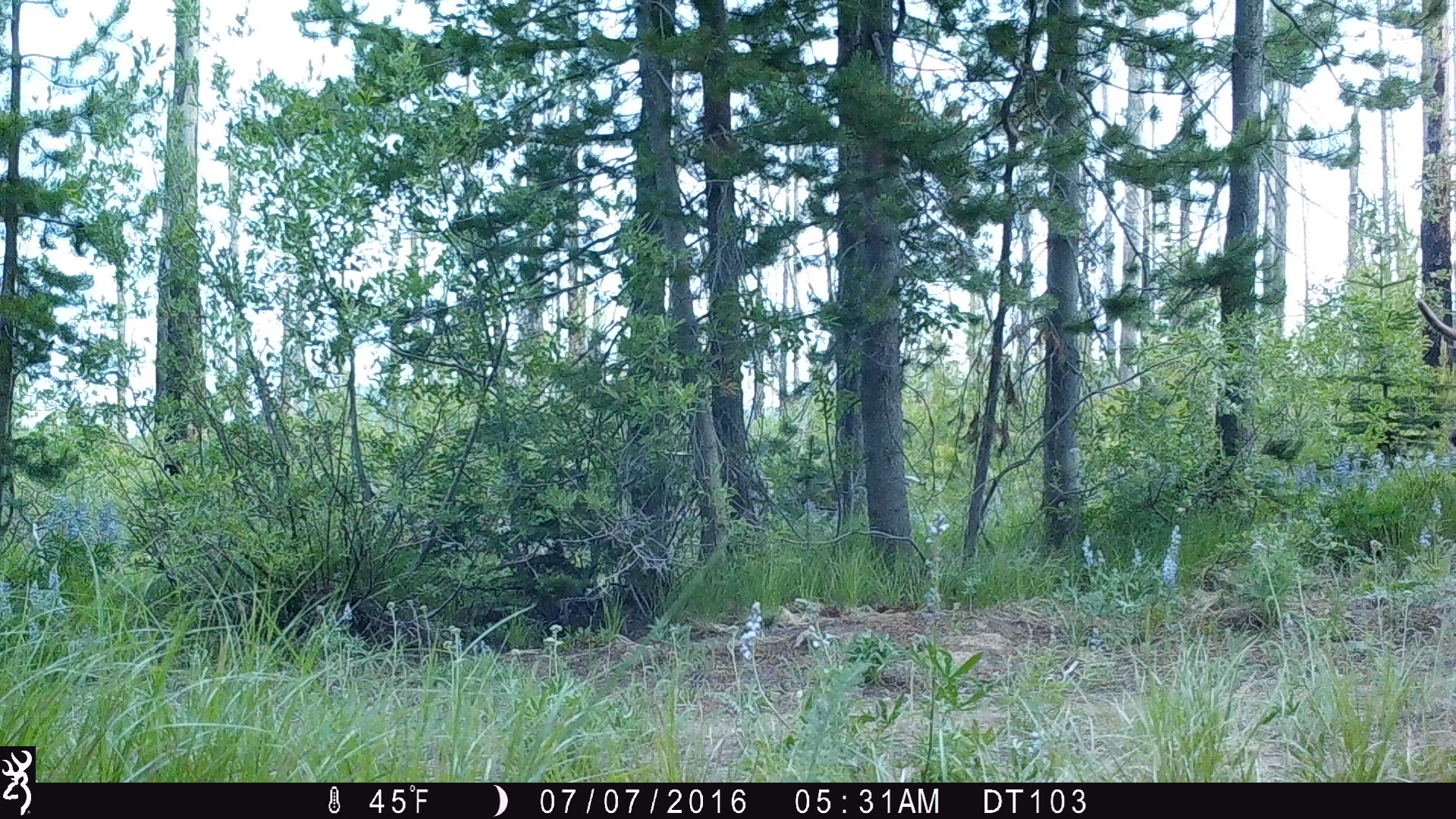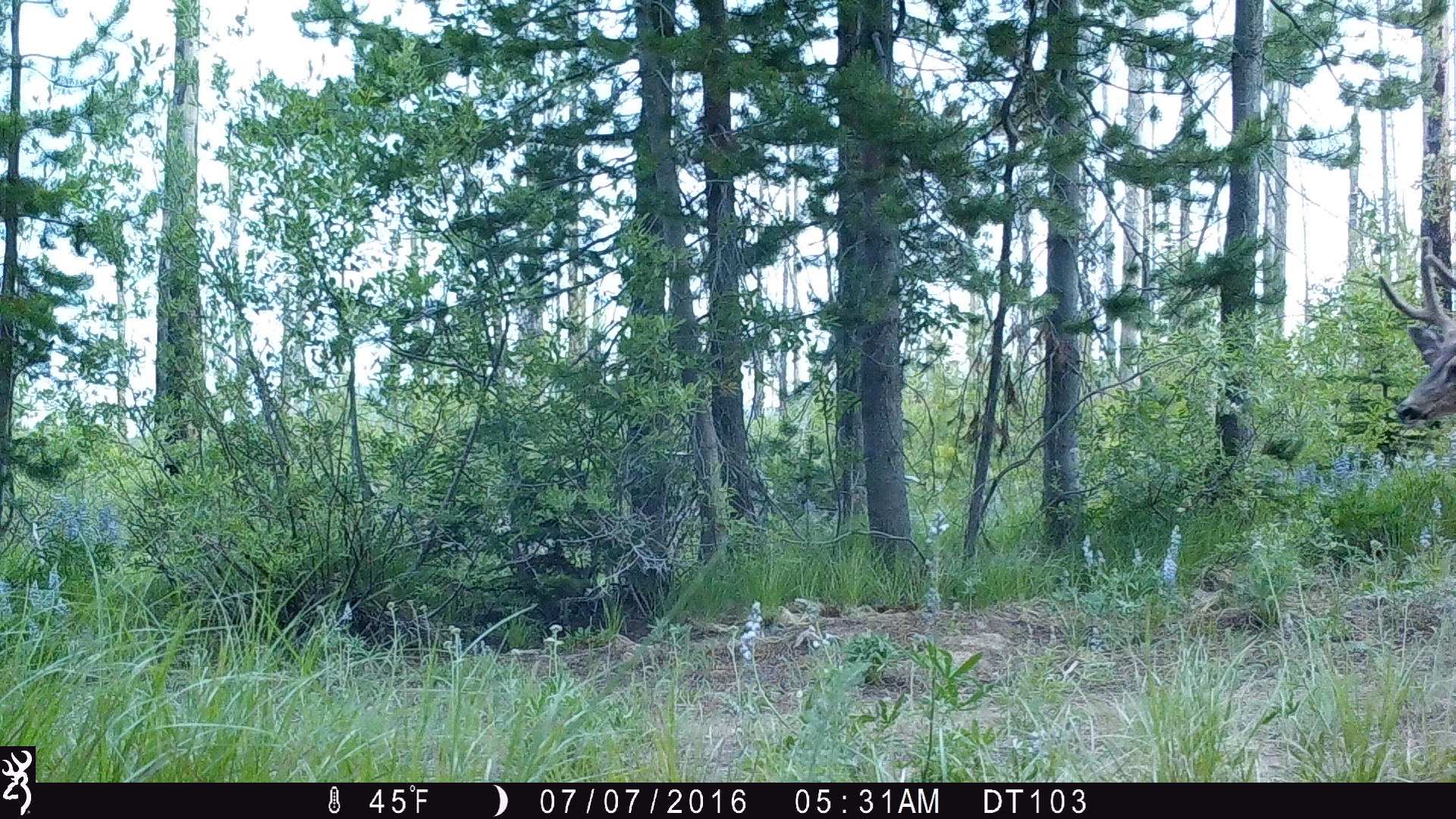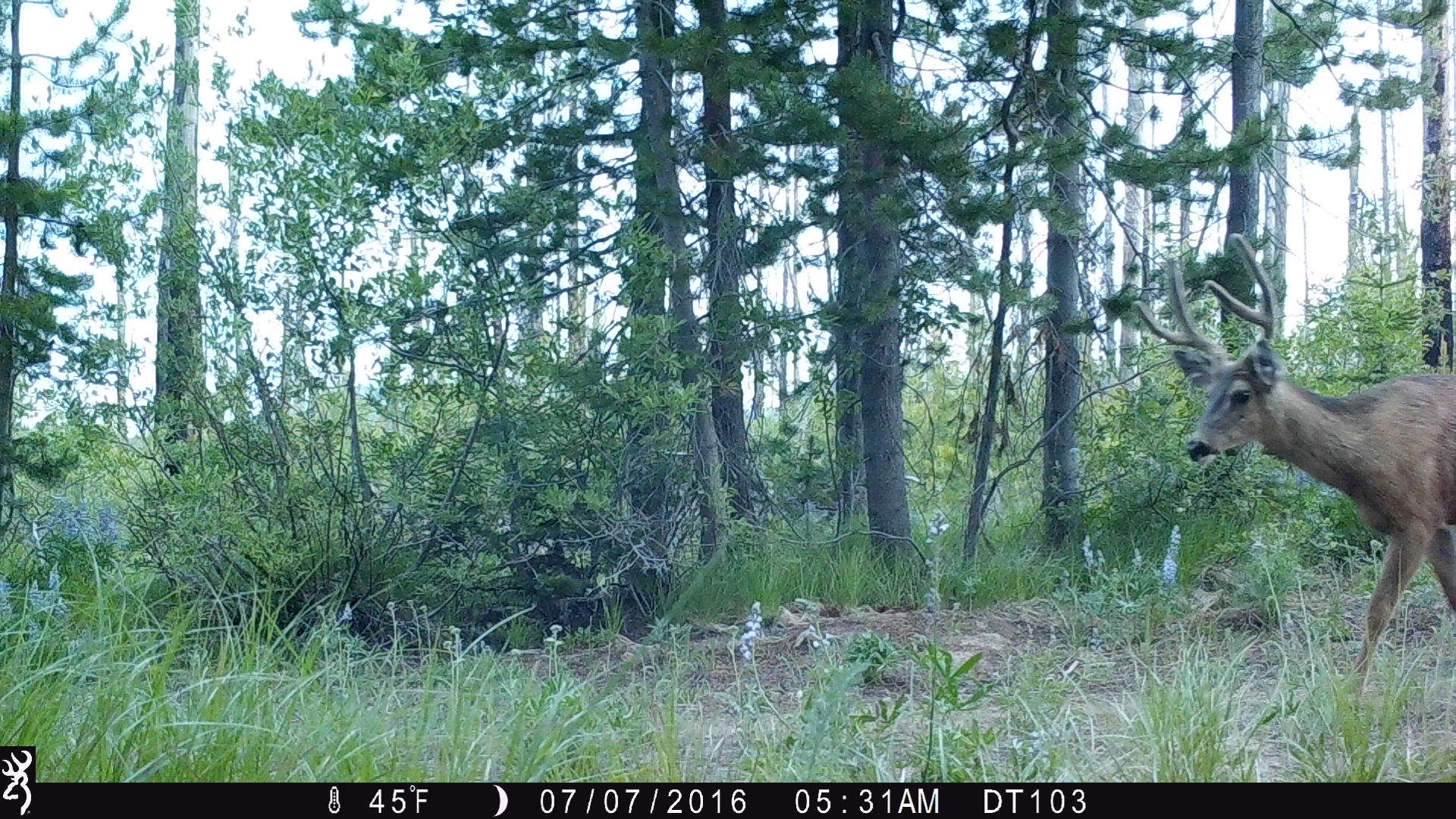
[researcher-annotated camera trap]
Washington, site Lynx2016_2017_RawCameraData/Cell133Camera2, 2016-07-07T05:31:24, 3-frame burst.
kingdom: Animalia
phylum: Chordata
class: Mammalia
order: Artiodactyla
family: Cervidae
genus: Odocoileus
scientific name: Odocoileus hemionus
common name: mule deer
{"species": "Odocoileus hemionus (mule deer)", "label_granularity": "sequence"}